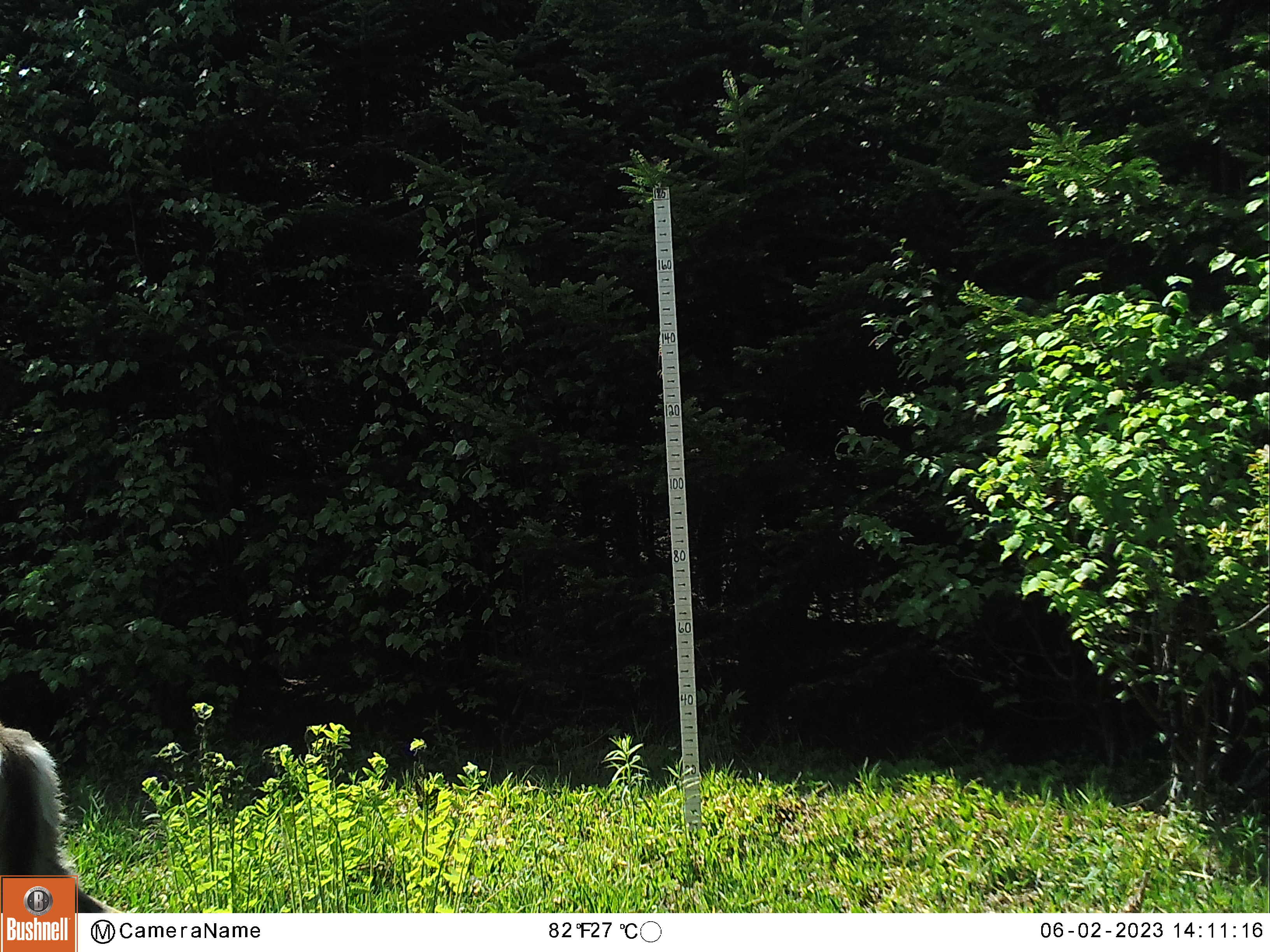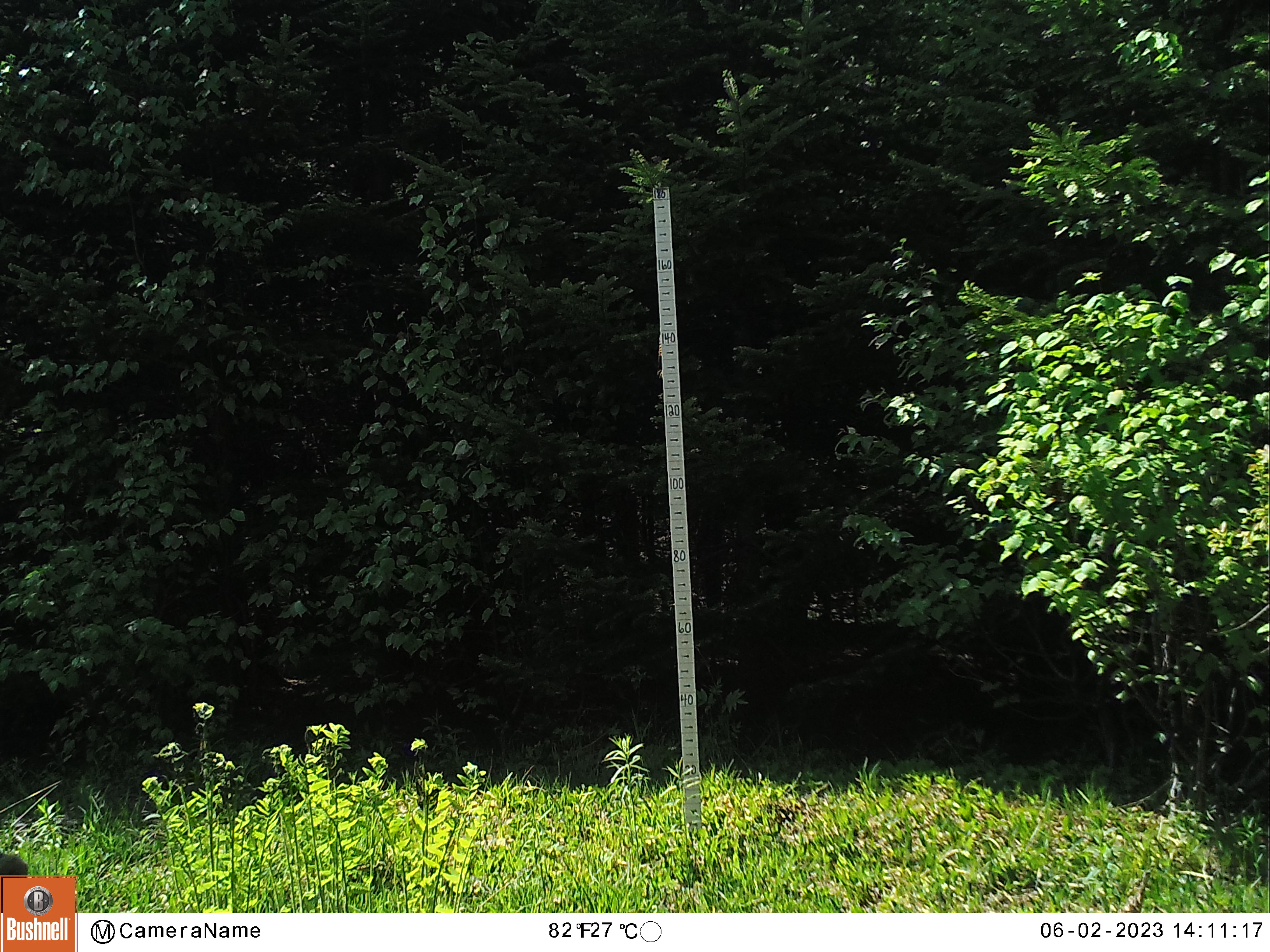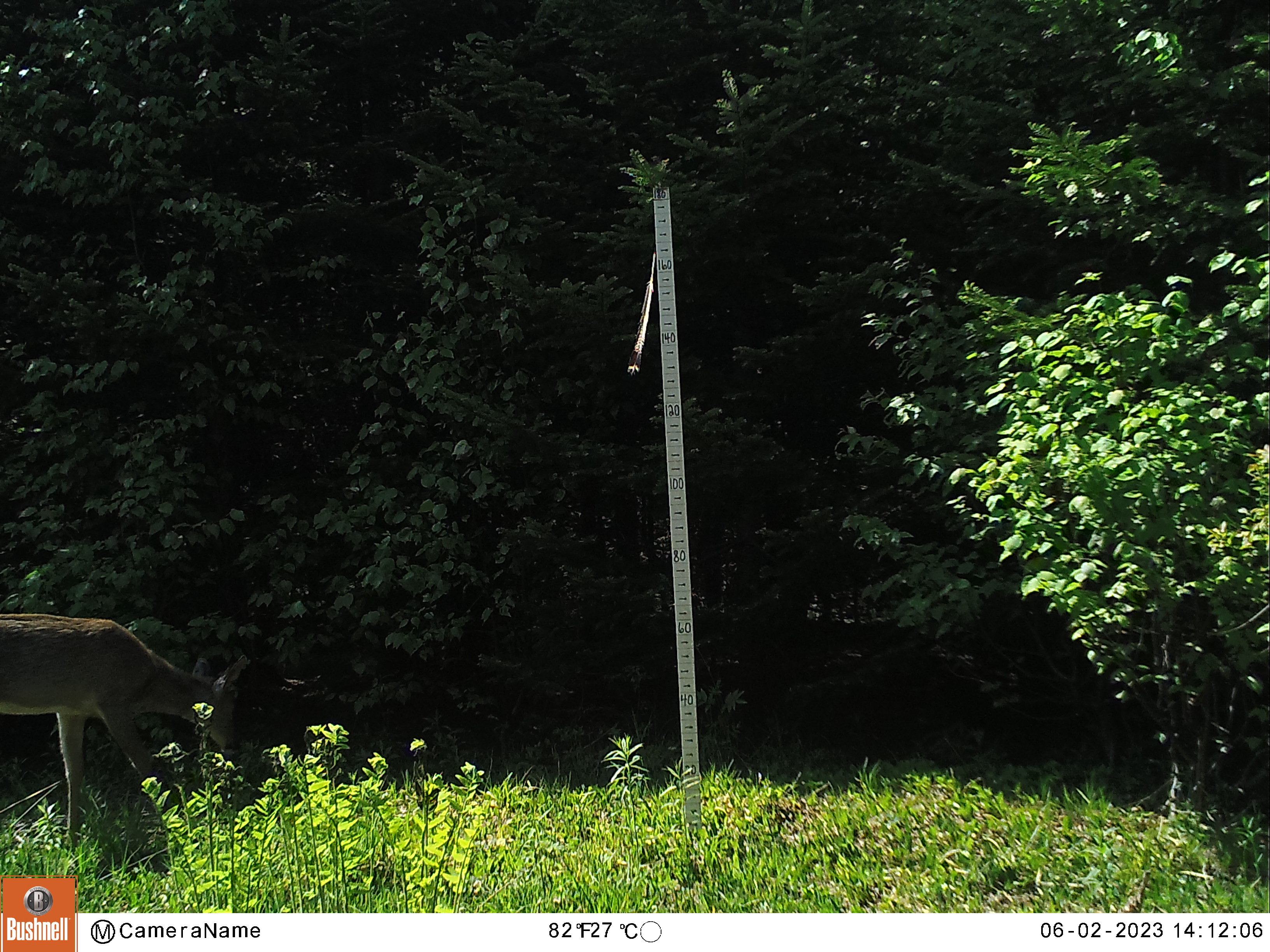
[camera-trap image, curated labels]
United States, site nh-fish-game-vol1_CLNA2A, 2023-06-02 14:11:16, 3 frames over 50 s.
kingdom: Animalia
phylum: Chordata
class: Mammalia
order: Artiodactyla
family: Cervidae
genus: Odocoileus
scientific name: Odocoileus virginianus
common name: white-tailed deer